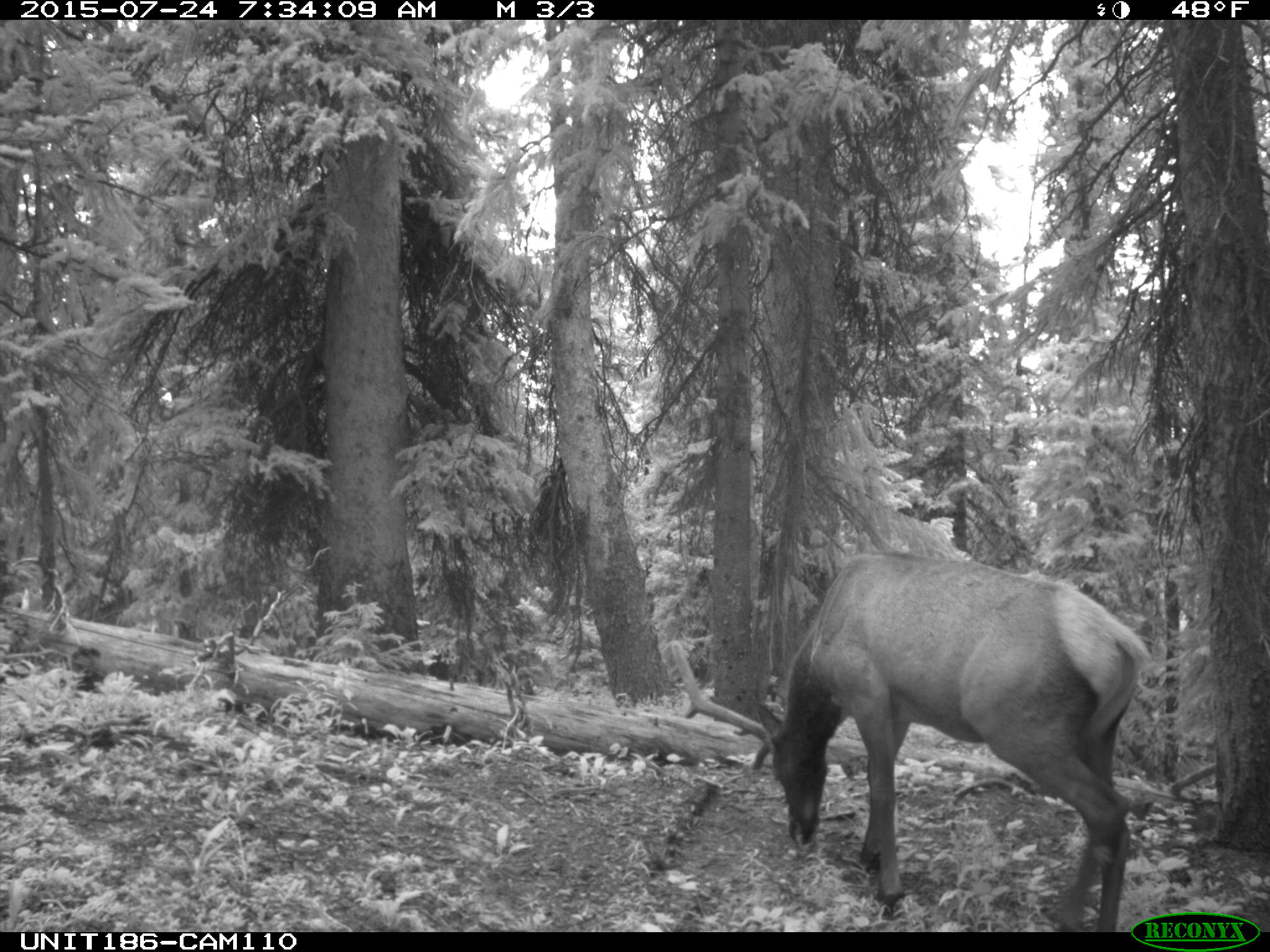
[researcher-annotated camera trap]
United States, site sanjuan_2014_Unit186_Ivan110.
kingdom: Animalia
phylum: Chordata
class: Mammalia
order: Artiodactyla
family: Cervidae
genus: Cervus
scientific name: Cervus elaphus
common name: red deer